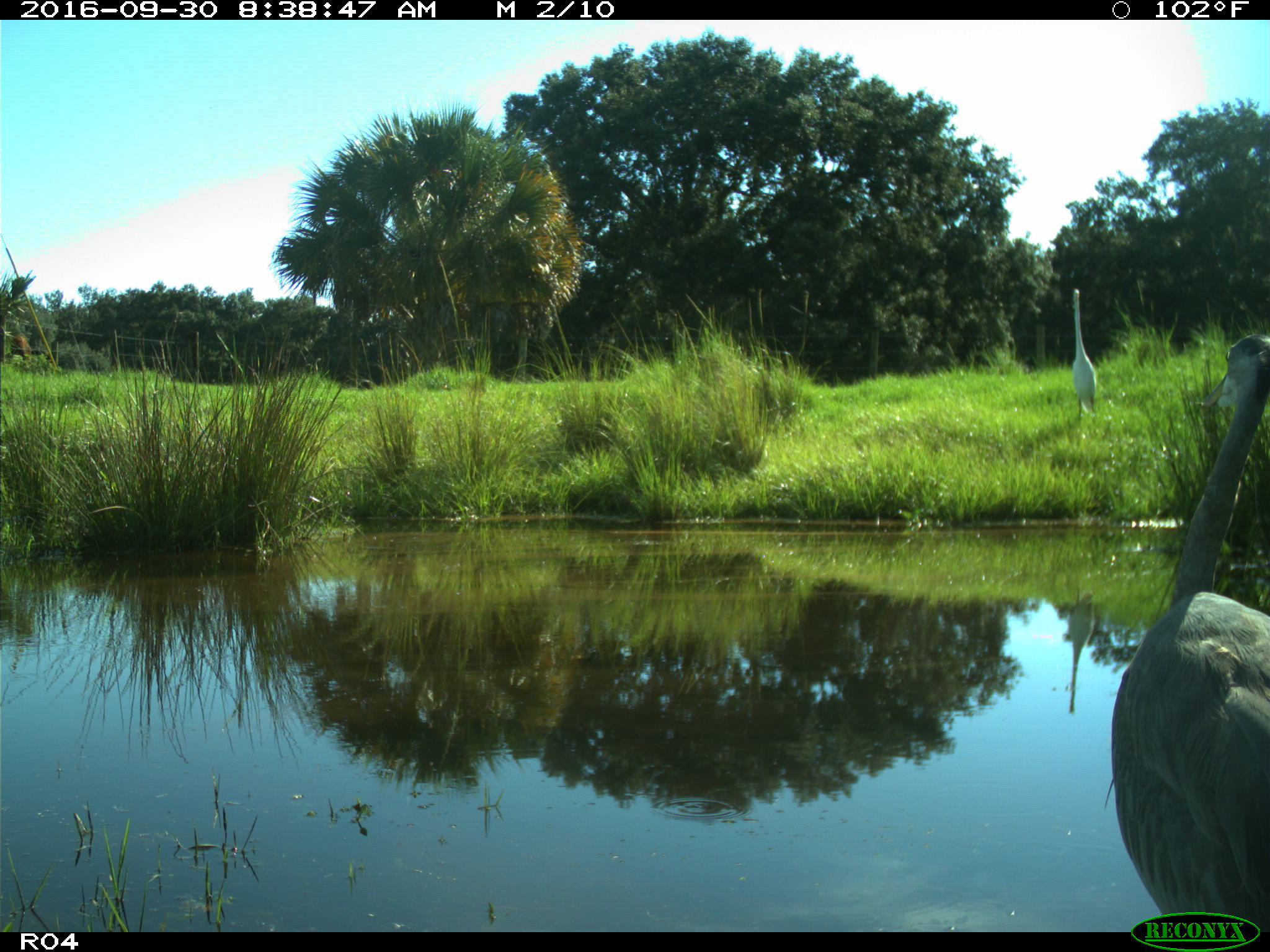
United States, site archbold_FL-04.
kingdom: Animalia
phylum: Chordata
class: Aves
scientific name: Aves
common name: birds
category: unidentified bird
Unidentified bird (birds) (Aves).